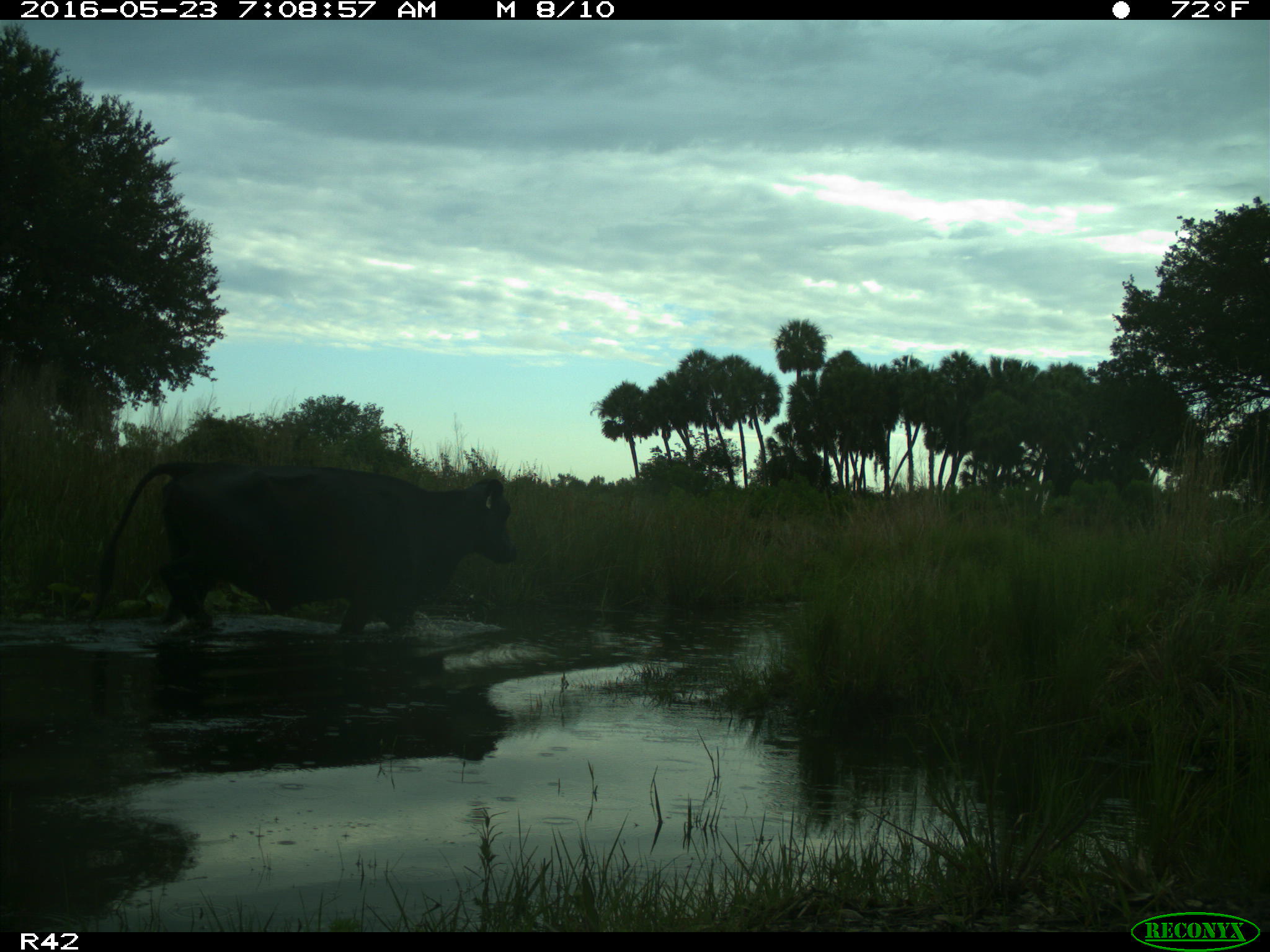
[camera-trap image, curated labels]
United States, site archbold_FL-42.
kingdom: Animalia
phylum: Chordata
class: Mammalia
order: Artiodactyla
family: Bovidae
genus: Bos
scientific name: Bos taurus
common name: domestic cow